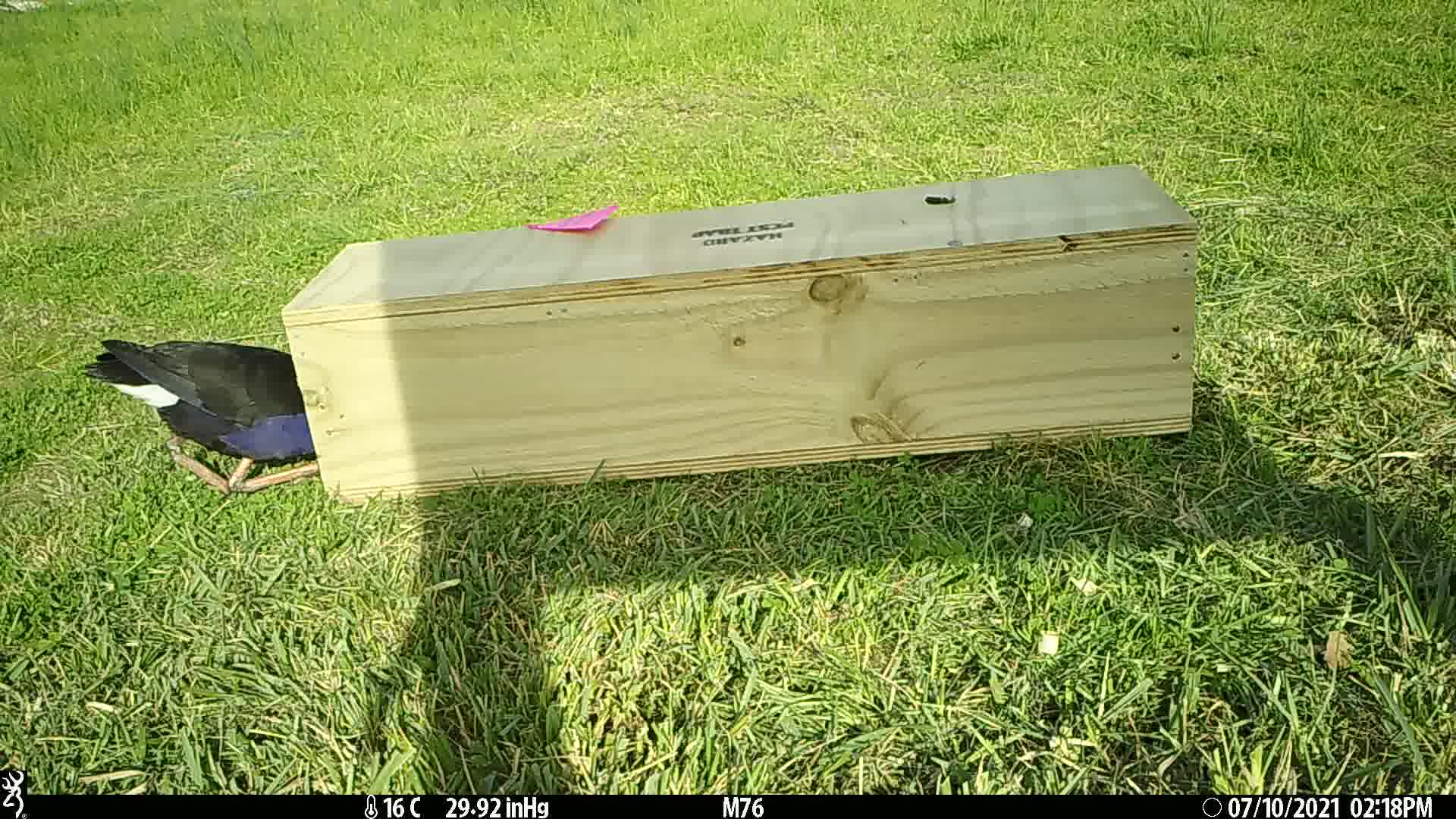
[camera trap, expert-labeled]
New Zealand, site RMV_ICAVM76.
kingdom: Animalia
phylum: Chordata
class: Aves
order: Gruiformes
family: Rallidae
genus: Porphyrio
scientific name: Porphyrio melanotus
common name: australasian swamphen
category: pukeko